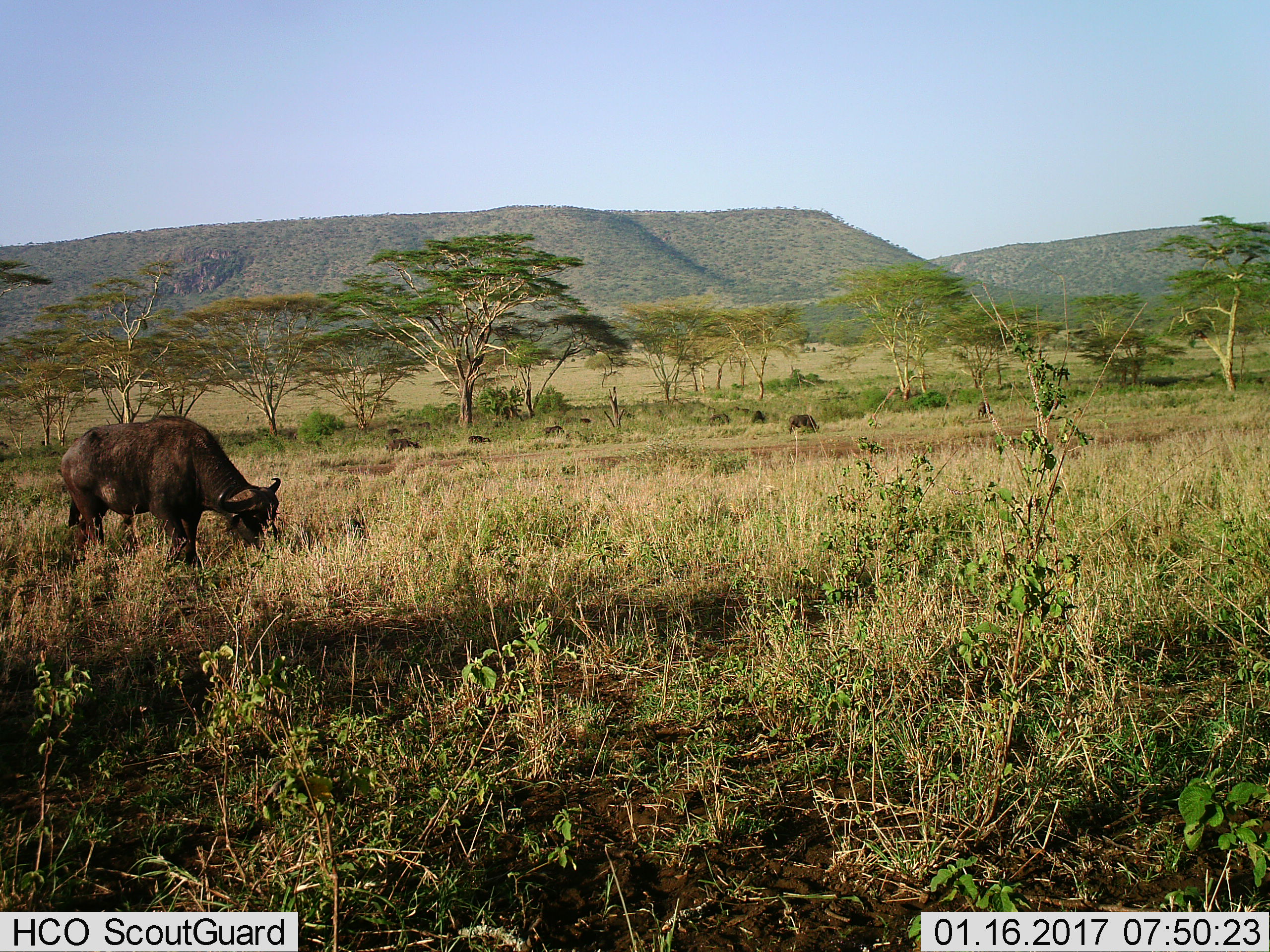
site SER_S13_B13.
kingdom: Animalia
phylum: Chordata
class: Mammalia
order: Artiodactyla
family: Bovidae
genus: Syncerus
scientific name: Syncerus caffer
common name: african buffalo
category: buffalo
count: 10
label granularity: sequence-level